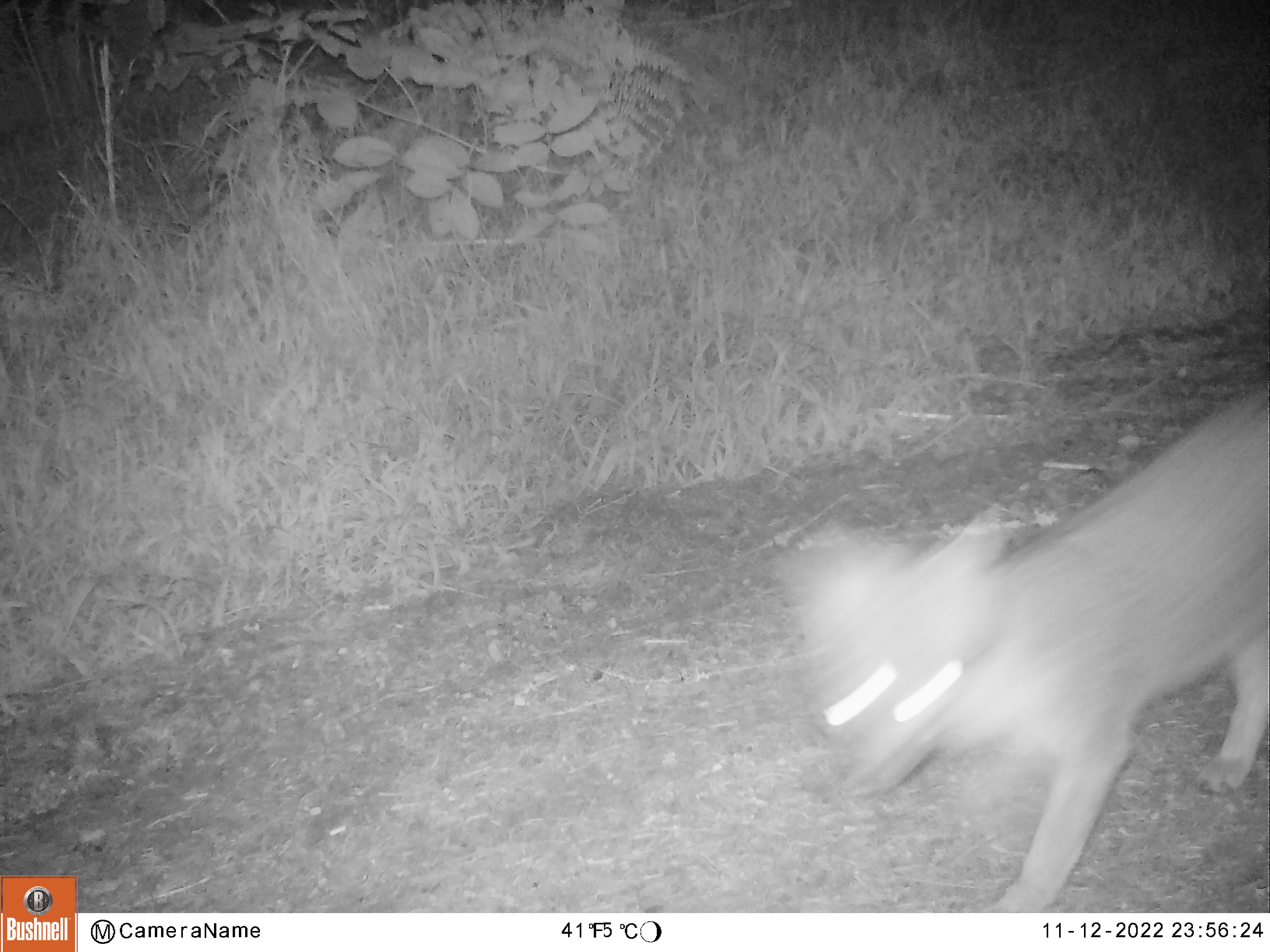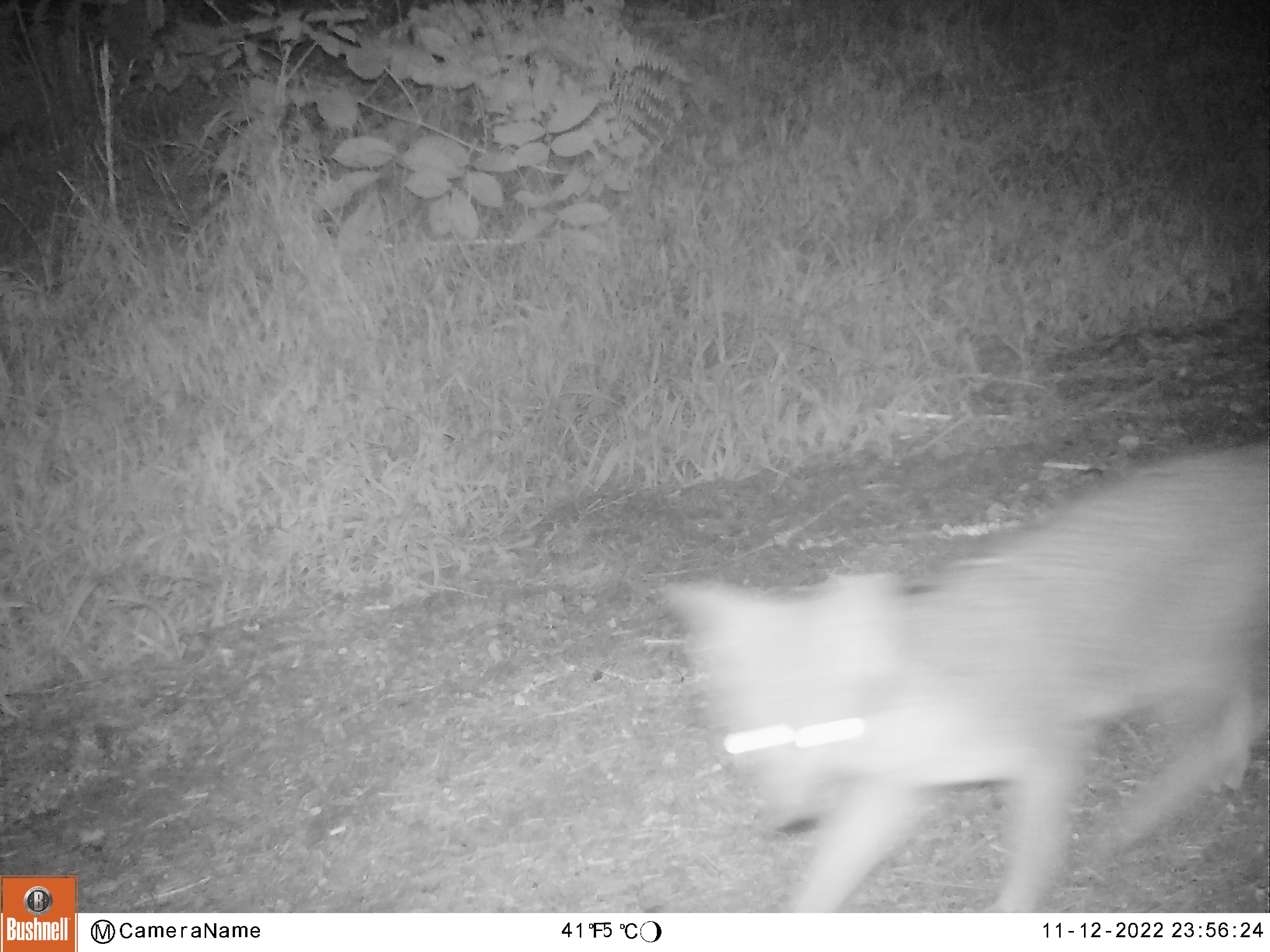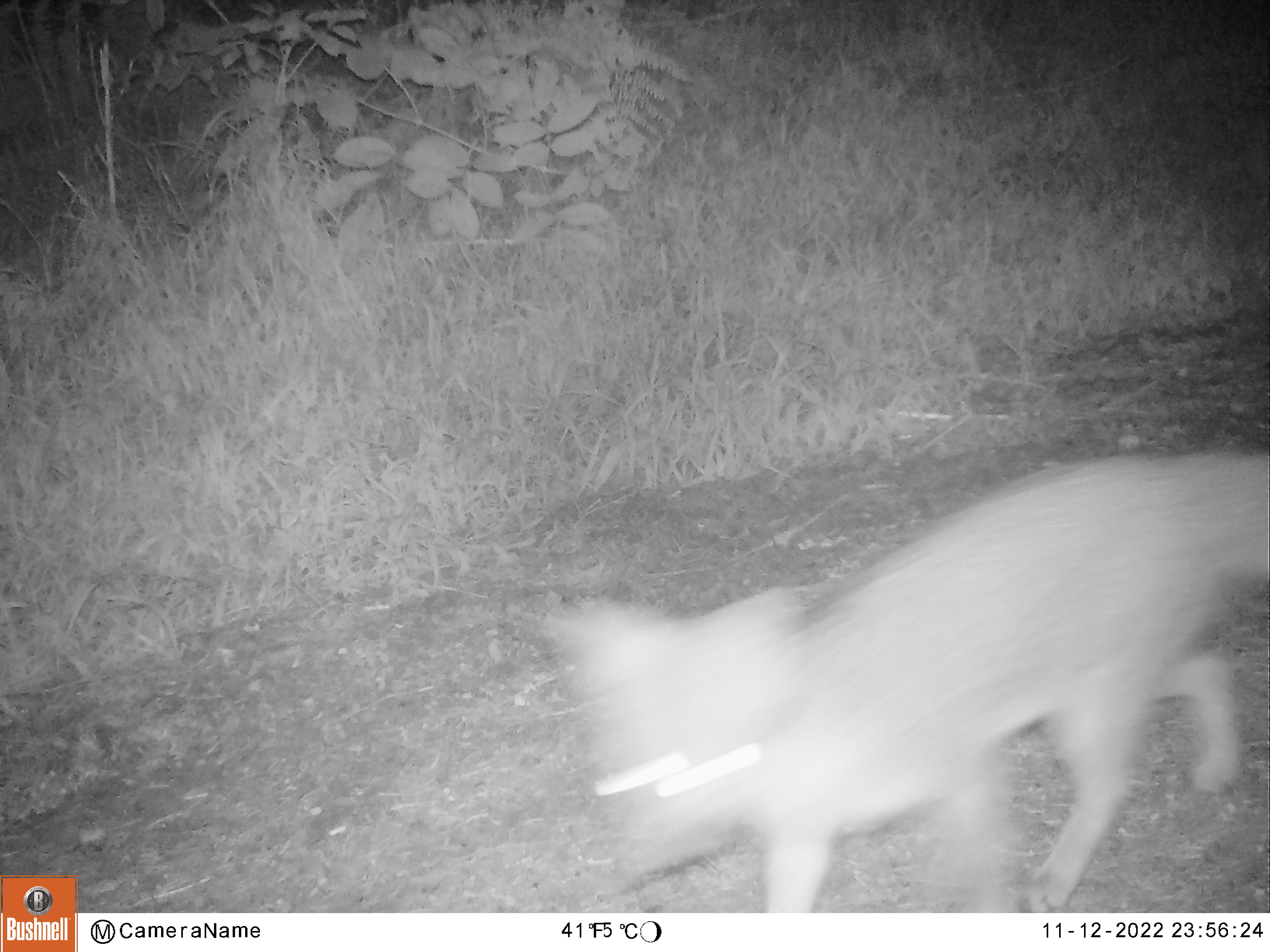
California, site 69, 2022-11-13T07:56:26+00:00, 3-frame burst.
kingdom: Animalia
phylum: Chordata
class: Mammalia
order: Carnivora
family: Canidae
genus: Urocyon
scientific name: Urocyon cinereoargenteus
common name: gray fox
Gray fox (Urocyon cinereoargenteus).